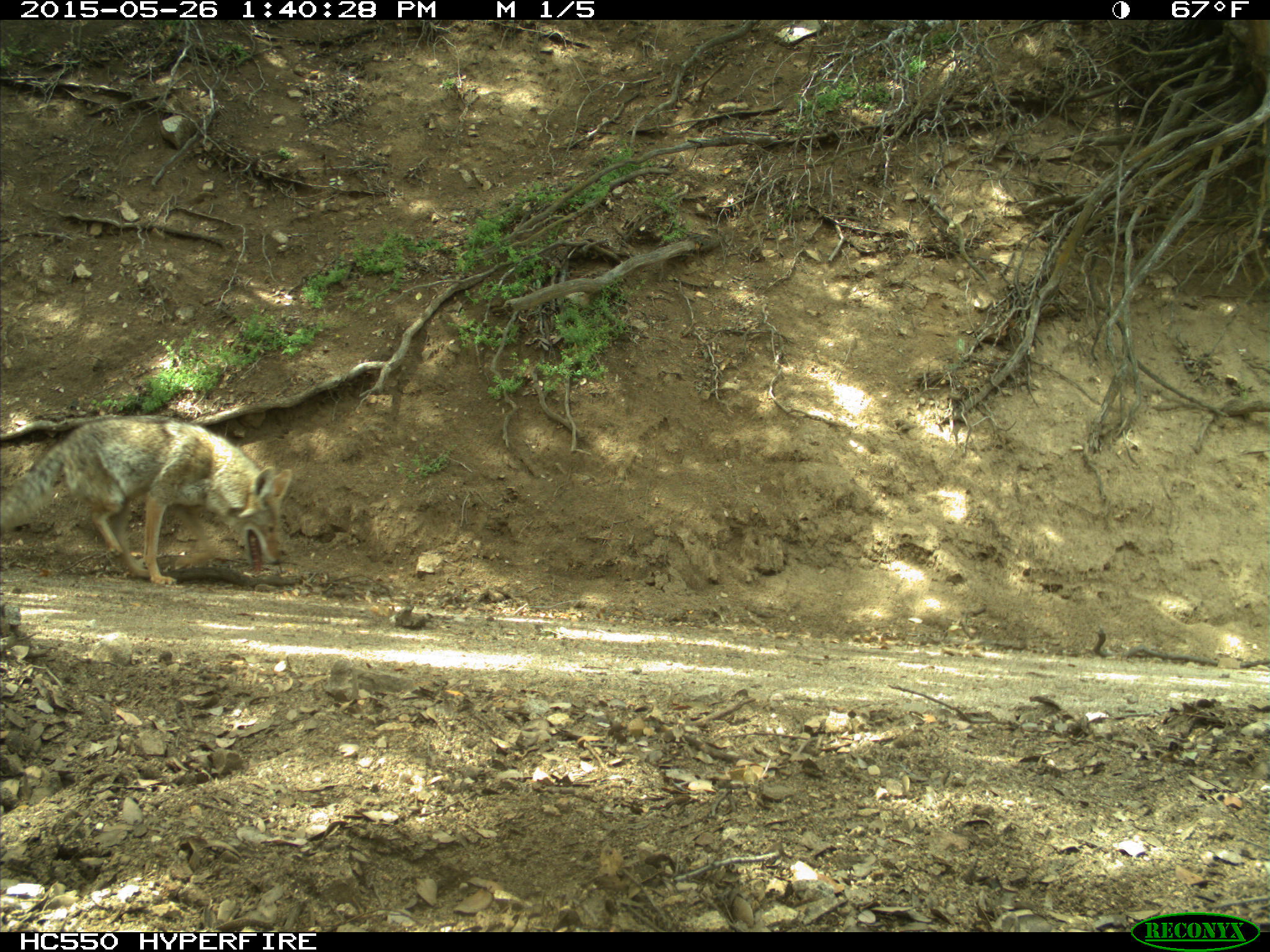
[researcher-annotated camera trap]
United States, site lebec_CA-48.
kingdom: Animalia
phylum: Chordata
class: Mammalia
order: Carnivora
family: Canidae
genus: Canis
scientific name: Canis latrans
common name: coyote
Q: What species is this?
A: Canis latrans (coyote).